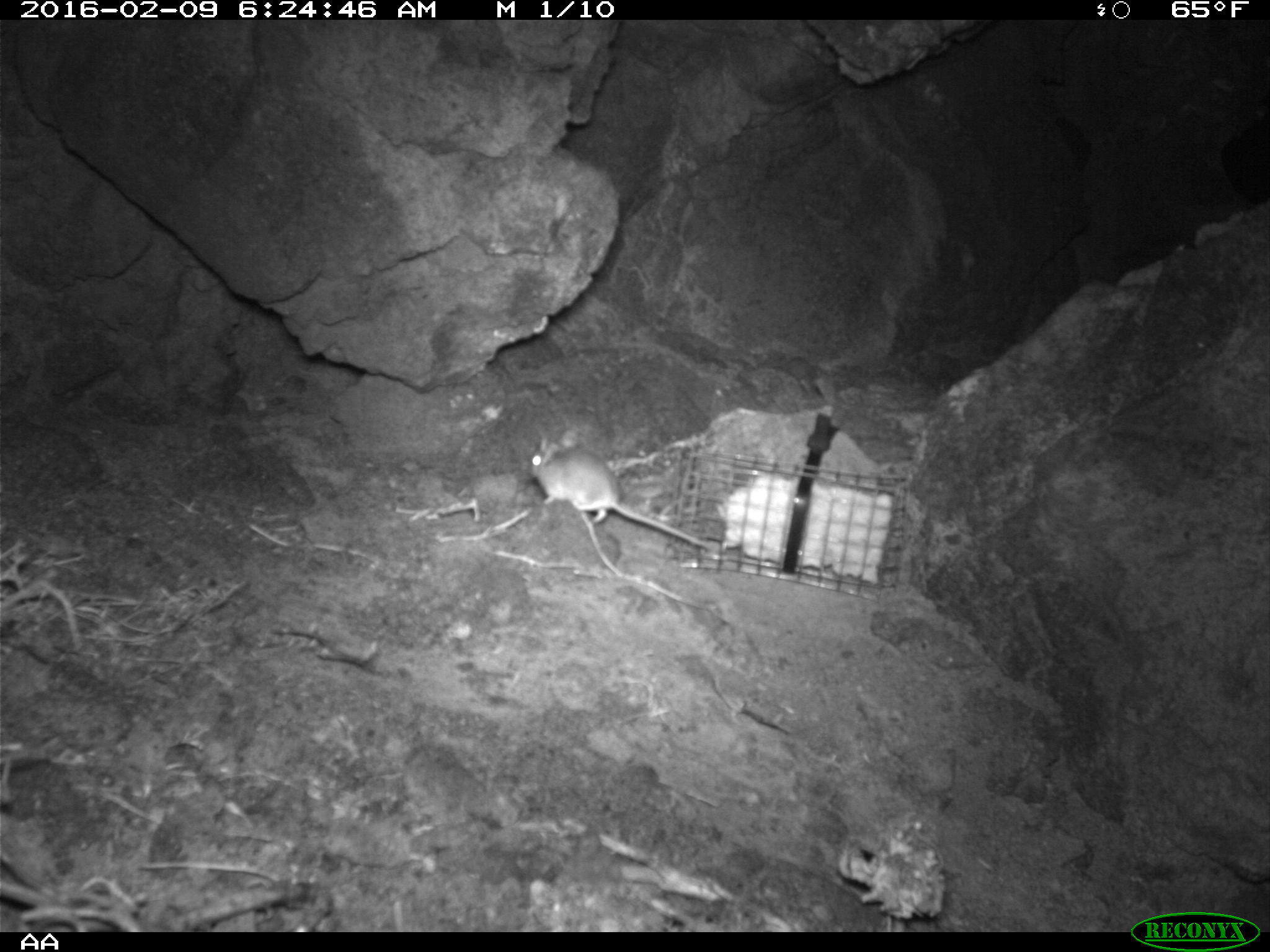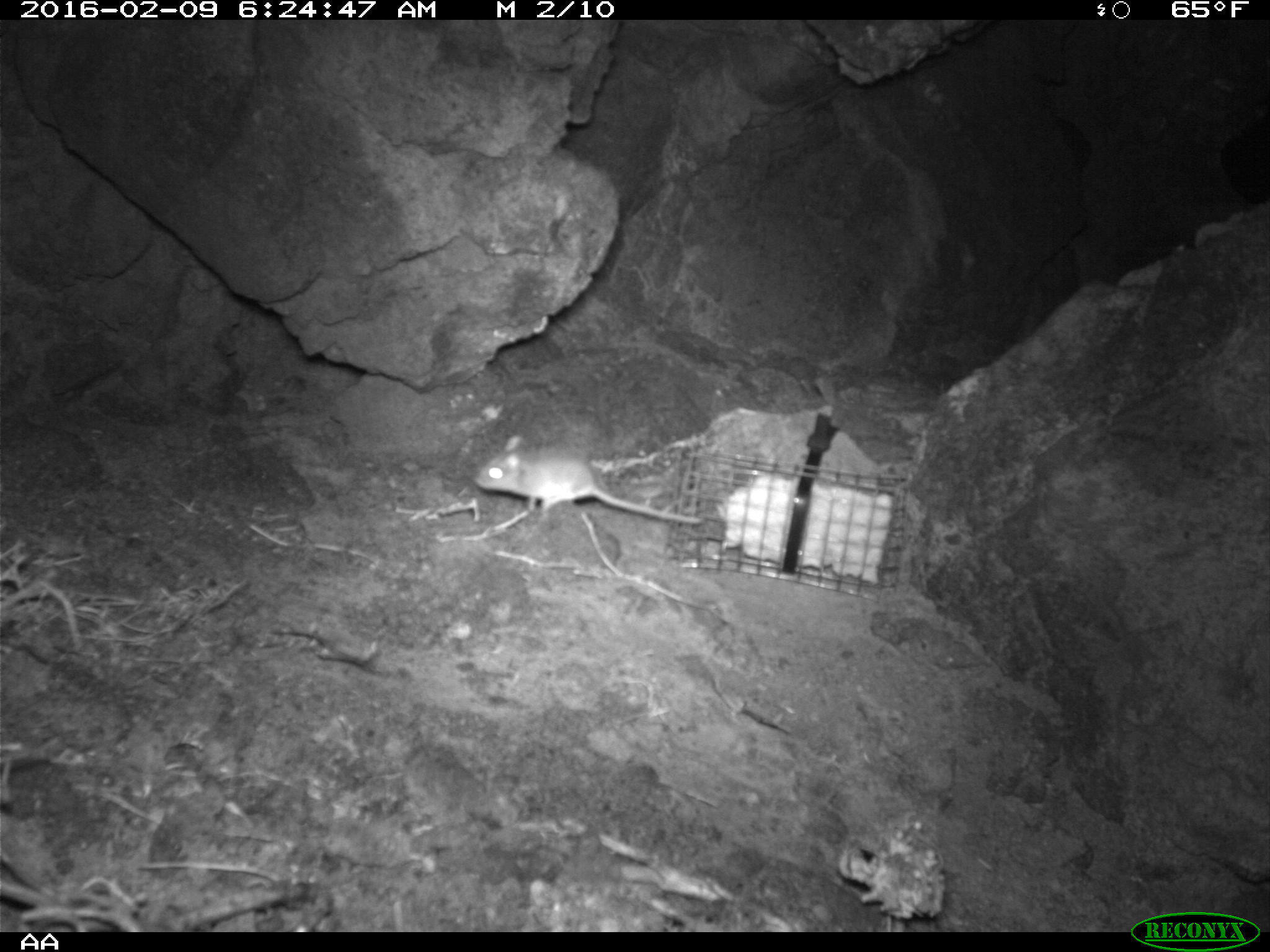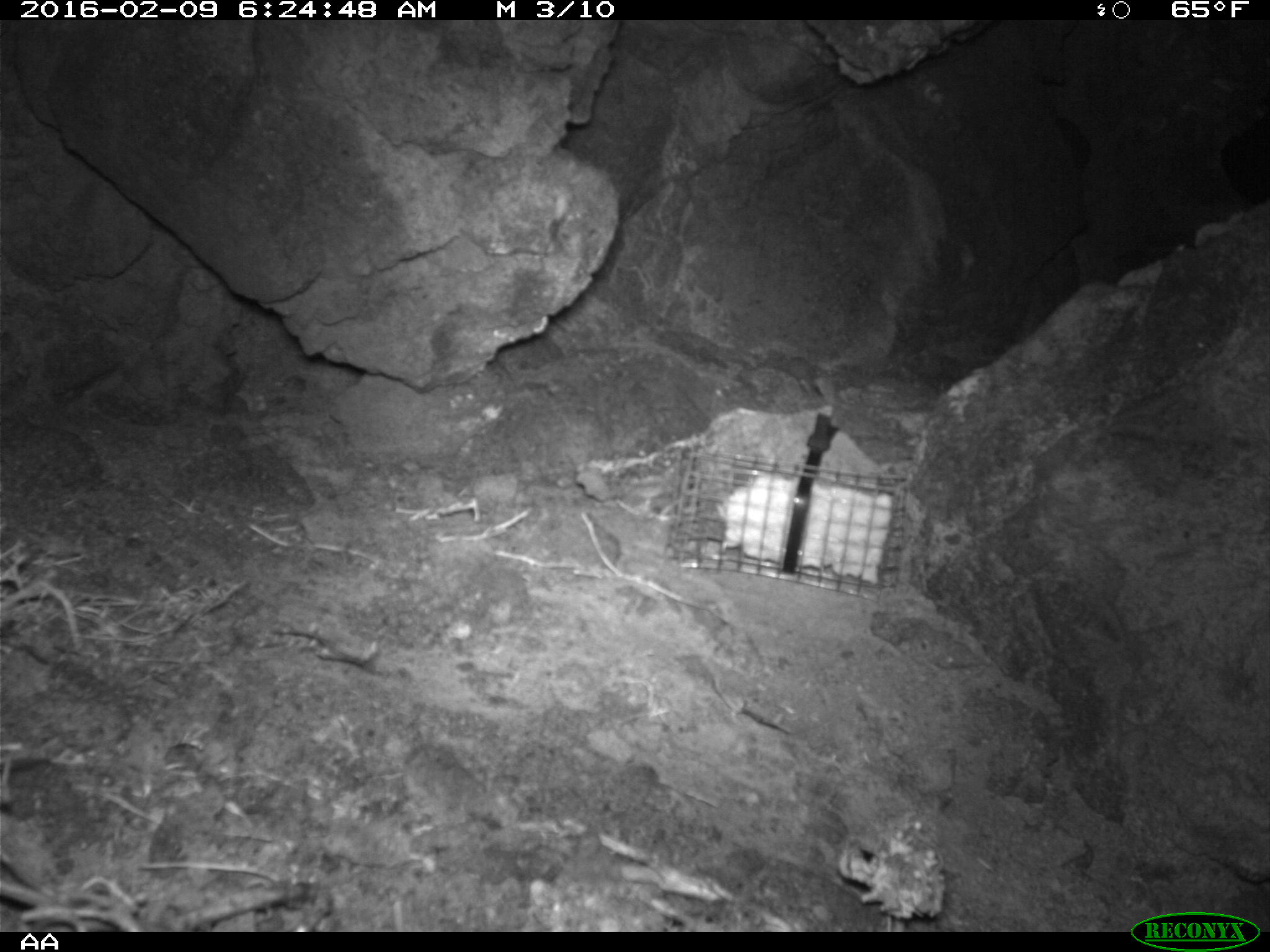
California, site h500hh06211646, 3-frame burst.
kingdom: Animalia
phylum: Chordata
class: Mammalia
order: Rodentia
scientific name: Rodentia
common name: rodent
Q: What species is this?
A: Rodent (Rodentia).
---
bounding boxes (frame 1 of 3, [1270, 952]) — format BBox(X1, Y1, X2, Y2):
rodent: BBox(528, 430, 711, 548)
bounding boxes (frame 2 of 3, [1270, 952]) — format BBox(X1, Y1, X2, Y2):
rodent: BBox(474, 435, 703, 524)